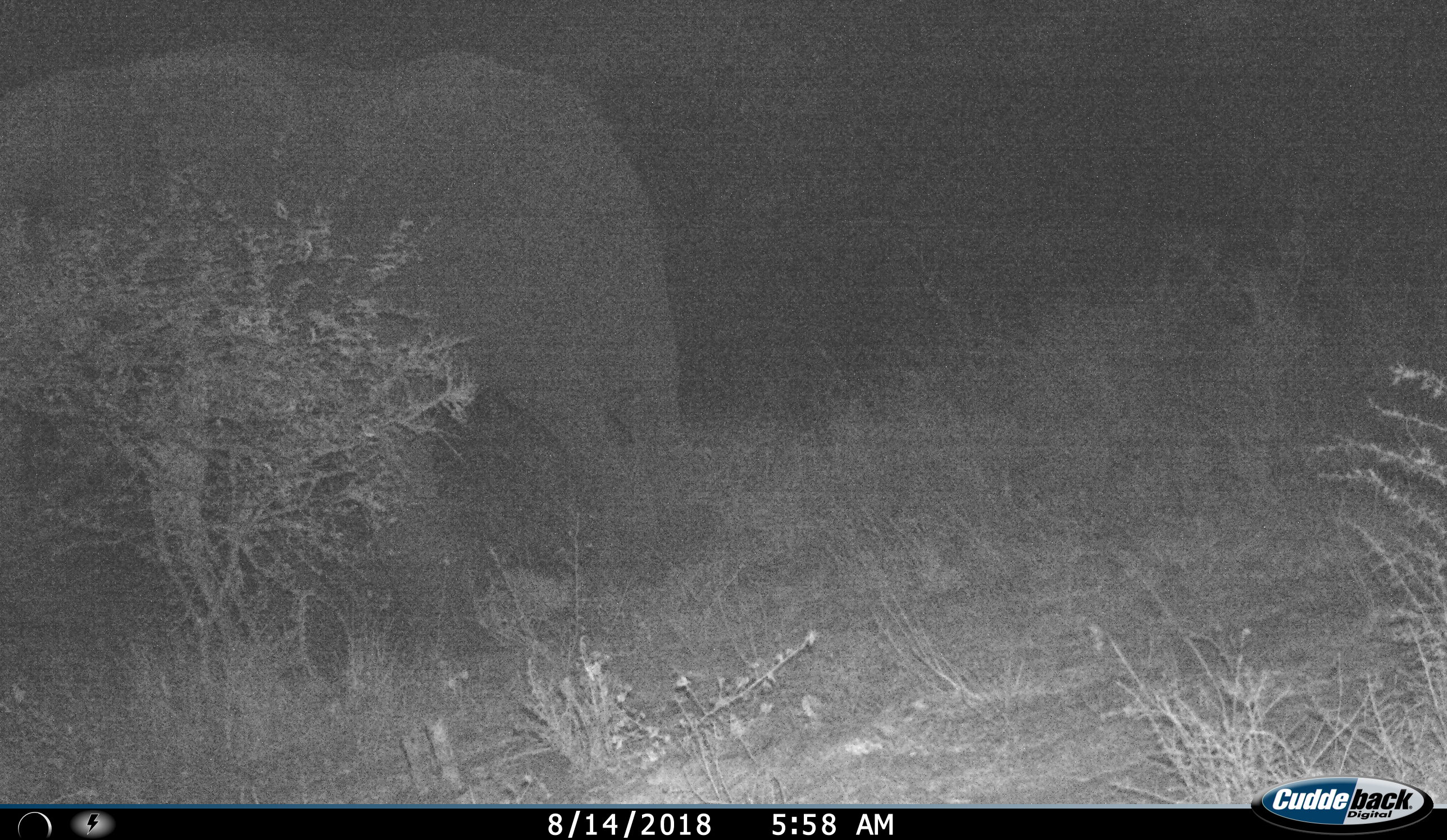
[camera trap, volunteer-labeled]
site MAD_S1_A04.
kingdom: Animalia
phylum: Chordata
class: Mammalia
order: Proboscidea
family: Elephantidae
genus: Loxodonta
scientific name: Loxodonta africana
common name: african bush elephant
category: elephant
Elephant (african bush elephant) (Loxodonta africana), count 1. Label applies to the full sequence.